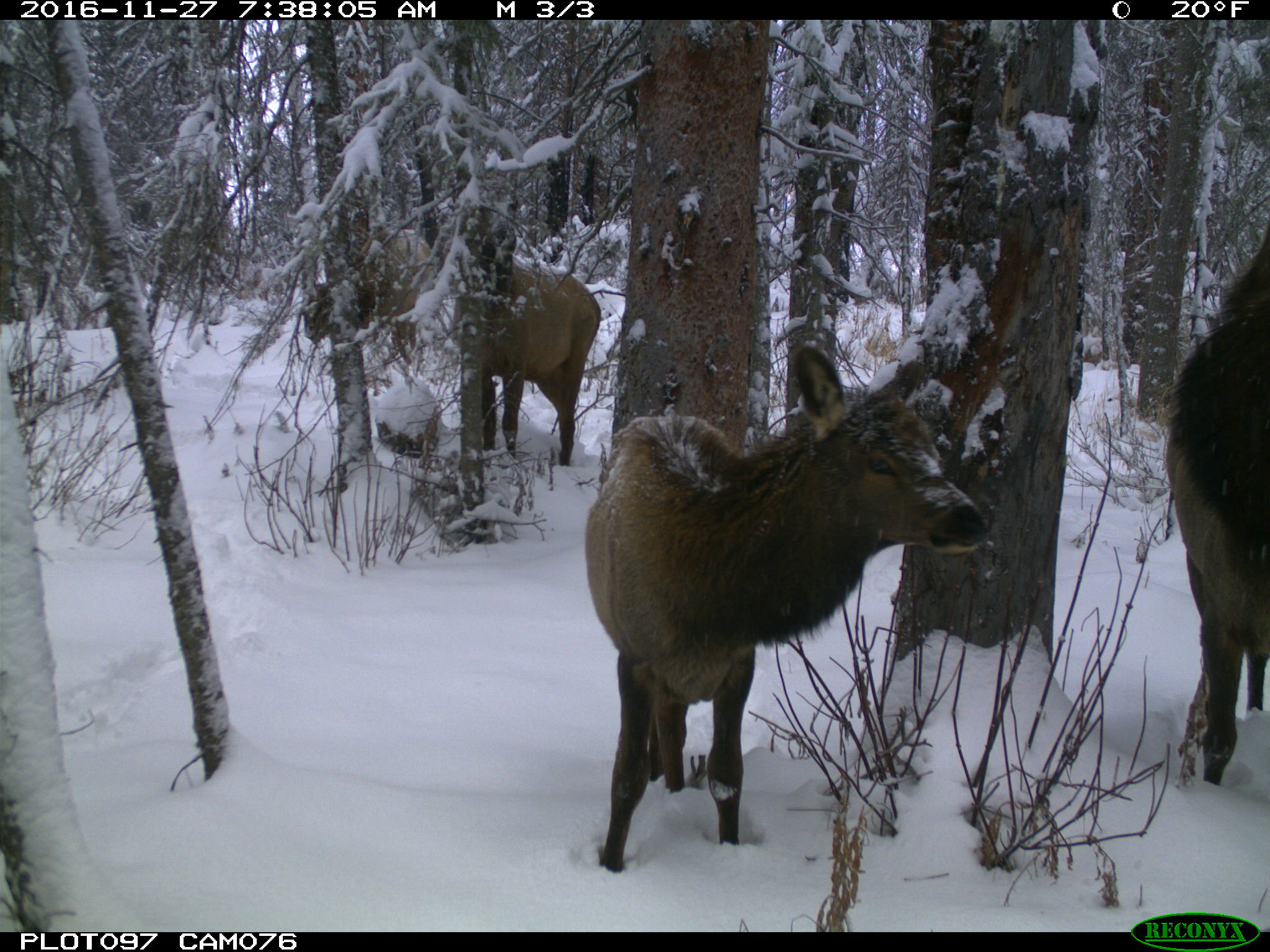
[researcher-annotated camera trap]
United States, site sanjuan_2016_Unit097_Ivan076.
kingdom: Animalia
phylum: Chordata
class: Mammalia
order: Artiodactyla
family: Cervidae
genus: Cervus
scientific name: Cervus elaphus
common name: red deer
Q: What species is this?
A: Cervus elaphus (red deer).